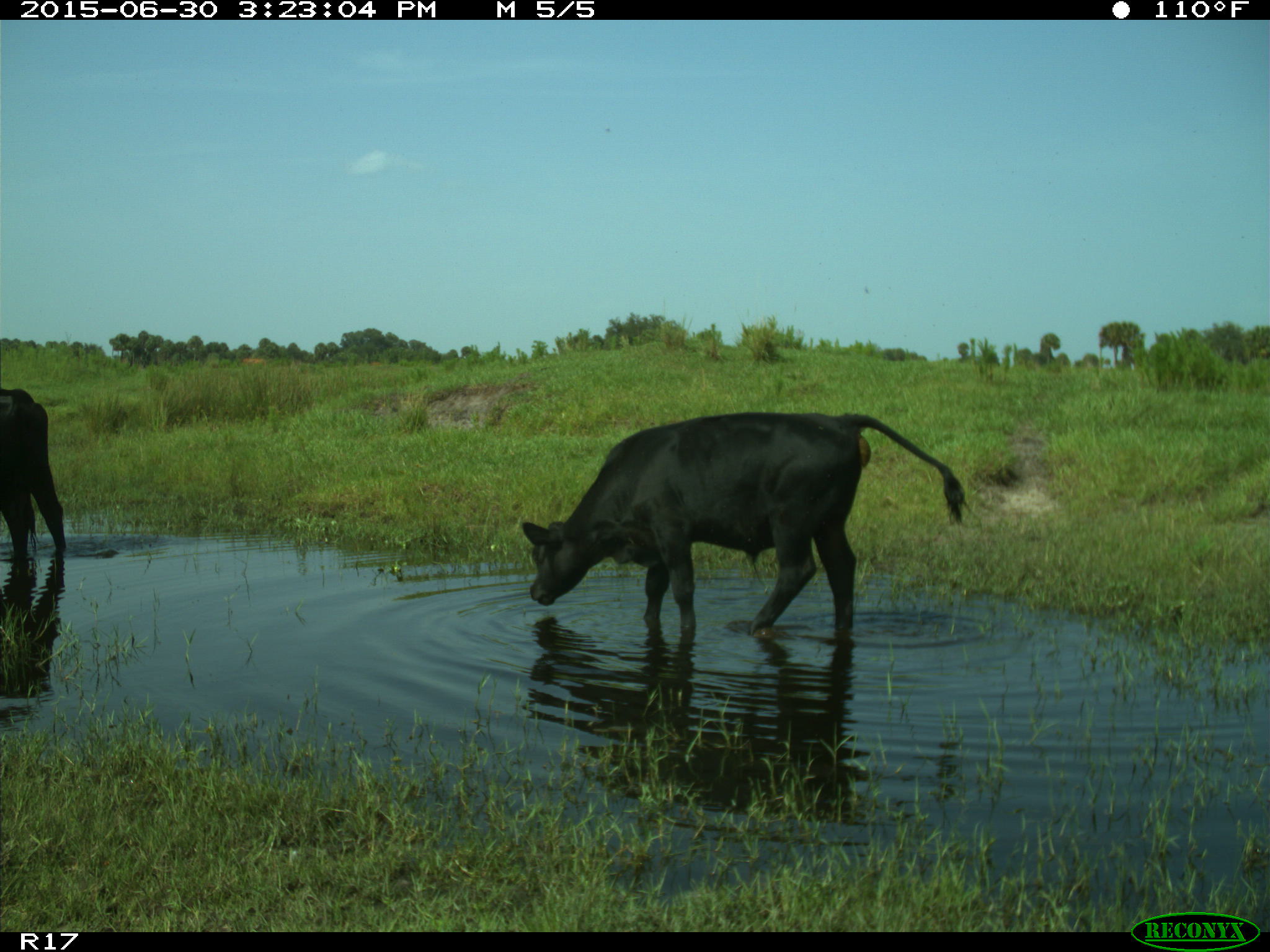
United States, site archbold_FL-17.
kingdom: Animalia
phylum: Chordata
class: Mammalia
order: Artiodactyla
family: Bovidae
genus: Bos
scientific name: Bos taurus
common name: domestic cow